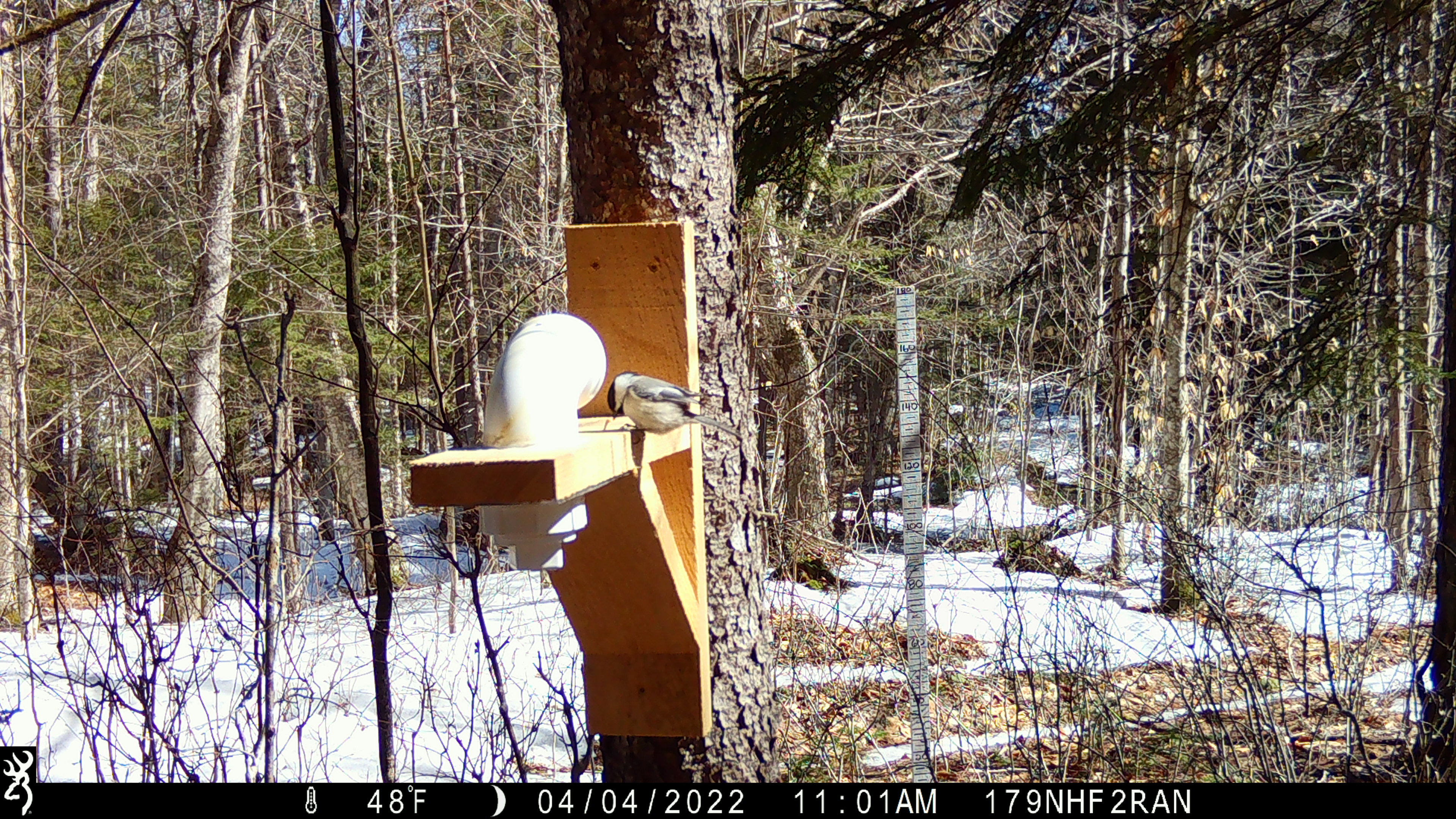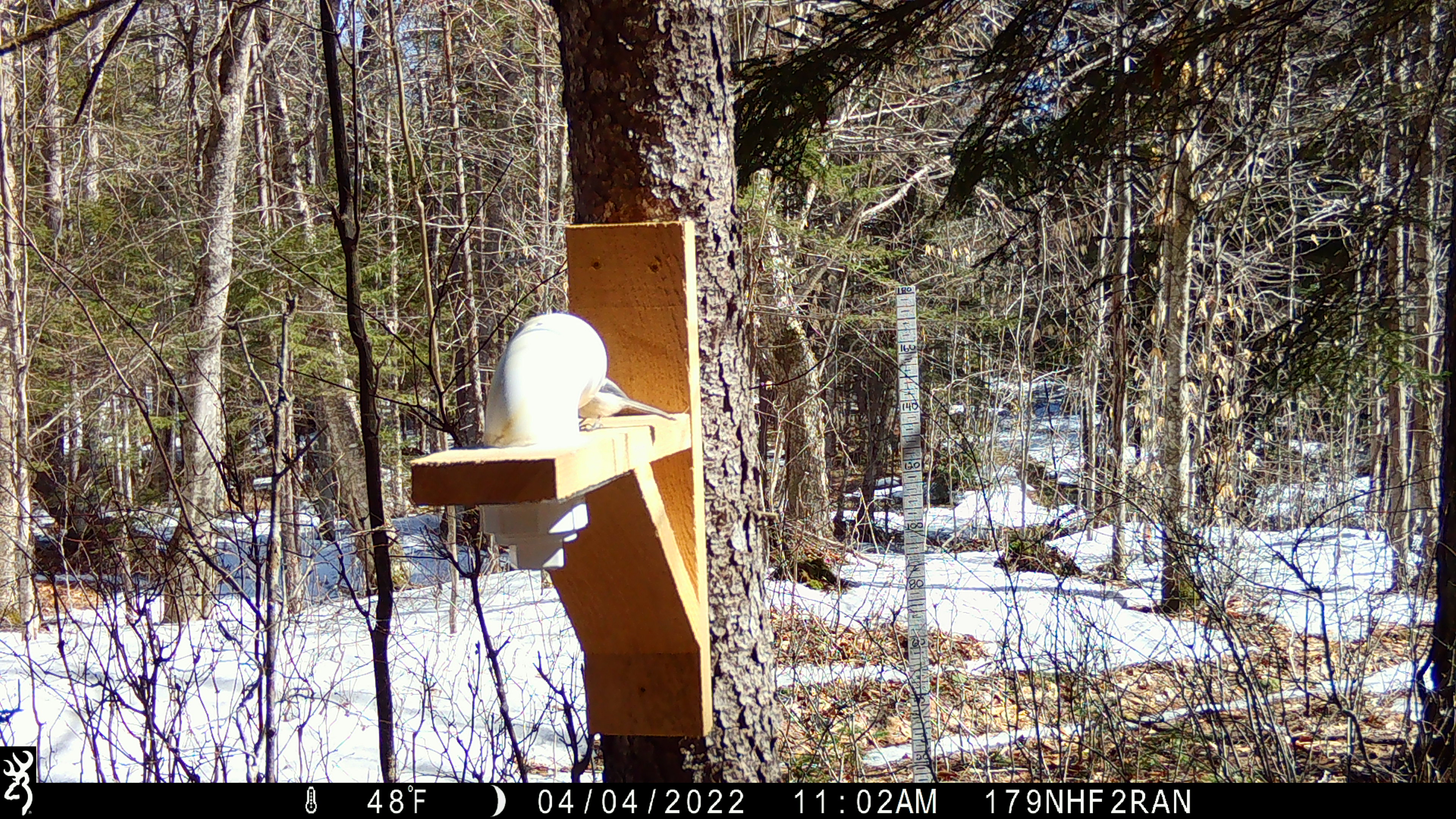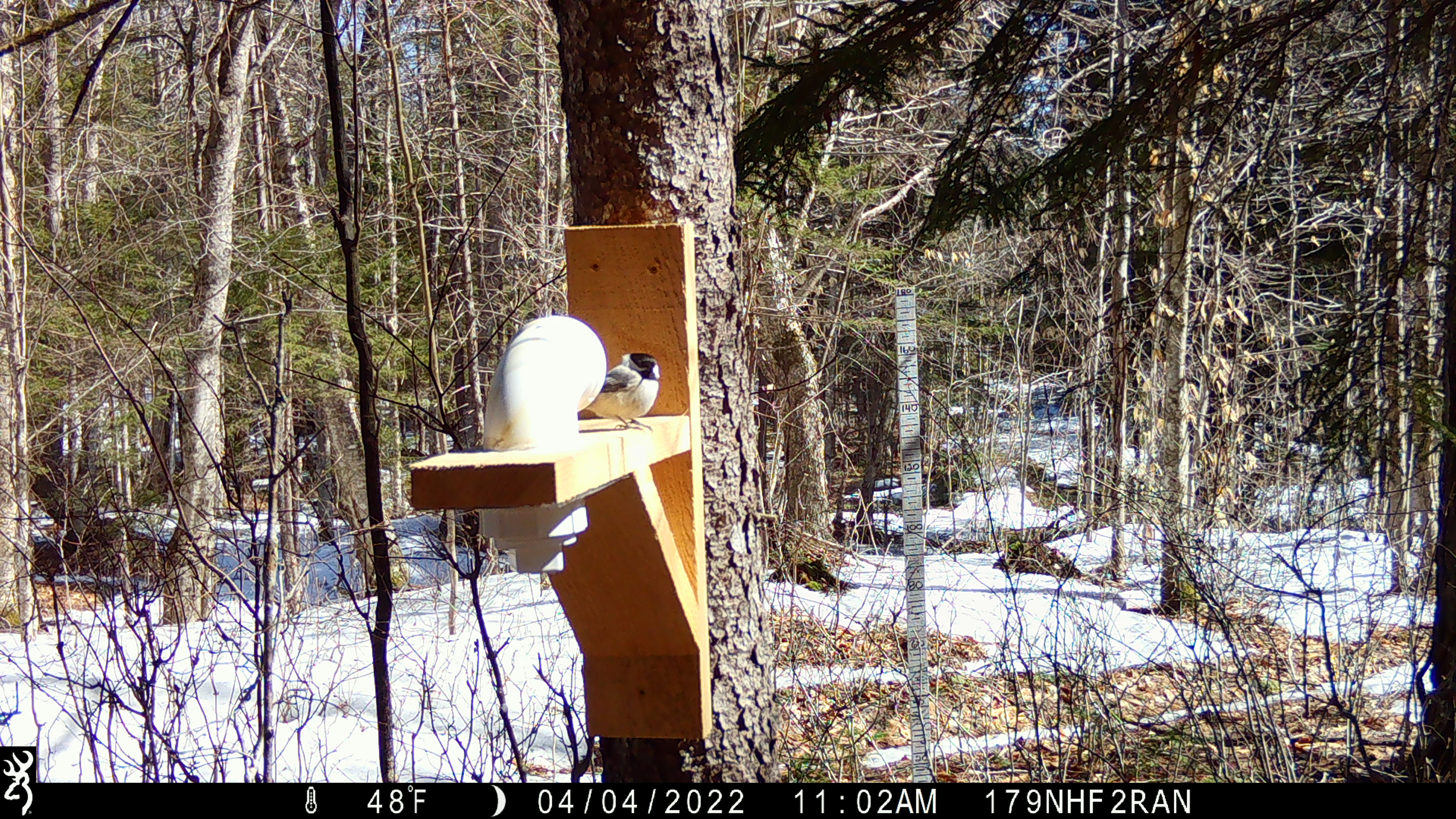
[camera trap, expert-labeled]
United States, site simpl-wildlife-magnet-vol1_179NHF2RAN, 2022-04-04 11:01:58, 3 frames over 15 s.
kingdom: Animalia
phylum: Chordata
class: Aves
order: Passeriformes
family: Paridae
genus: Poecile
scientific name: Poecile atricapillus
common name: black-capped chickadee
Black-capped chickadee (Poecile atricapillus).